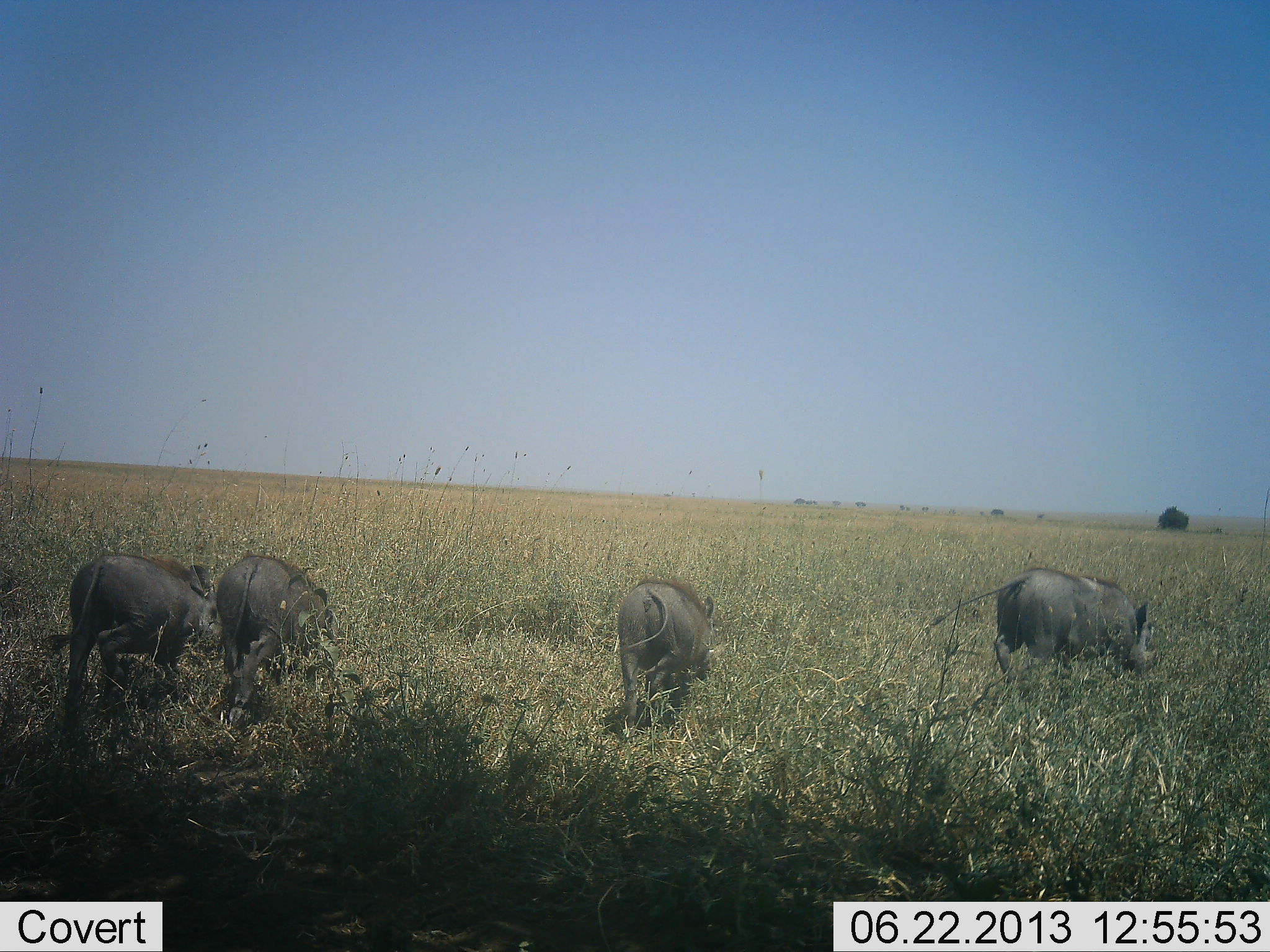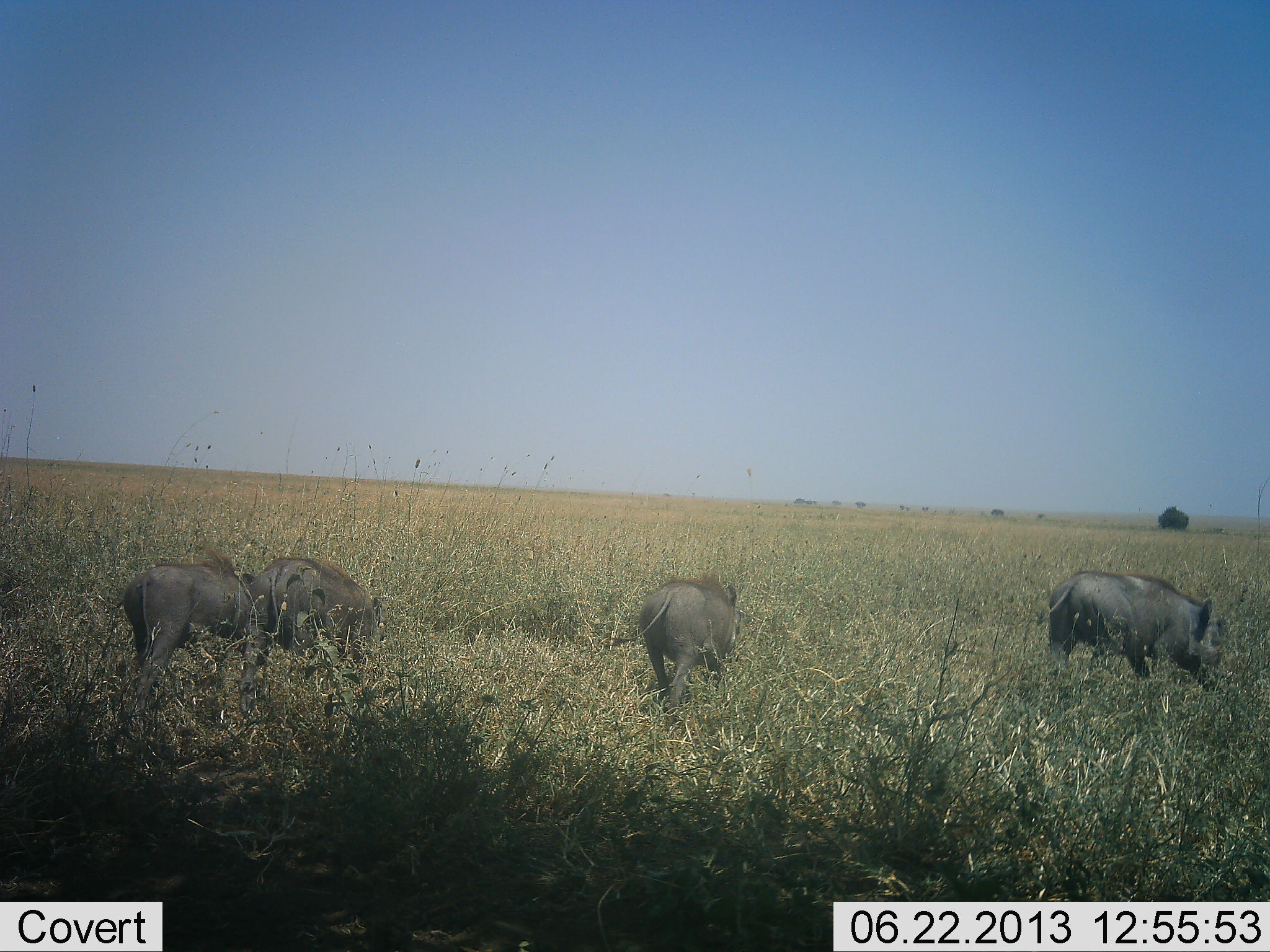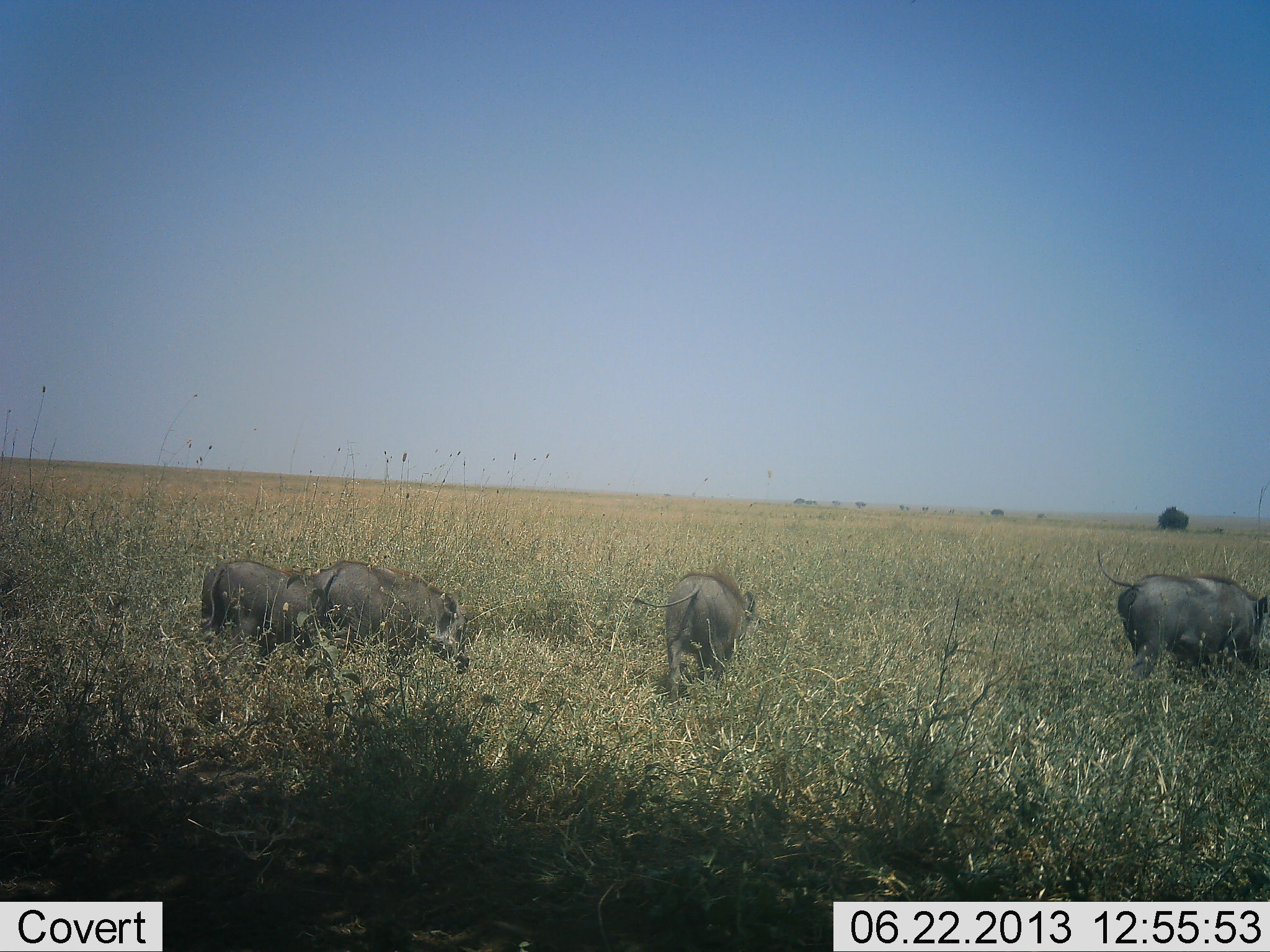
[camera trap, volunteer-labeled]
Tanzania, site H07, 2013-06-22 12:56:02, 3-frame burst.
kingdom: Animalia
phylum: Chordata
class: Mammalia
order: Artiodactyla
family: Suidae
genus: Phacochoerus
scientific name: Phacochoerus africanus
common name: warthog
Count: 4.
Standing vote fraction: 10%.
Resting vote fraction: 0%.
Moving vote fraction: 90%.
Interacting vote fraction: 0%.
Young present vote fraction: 10%.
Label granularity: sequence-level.